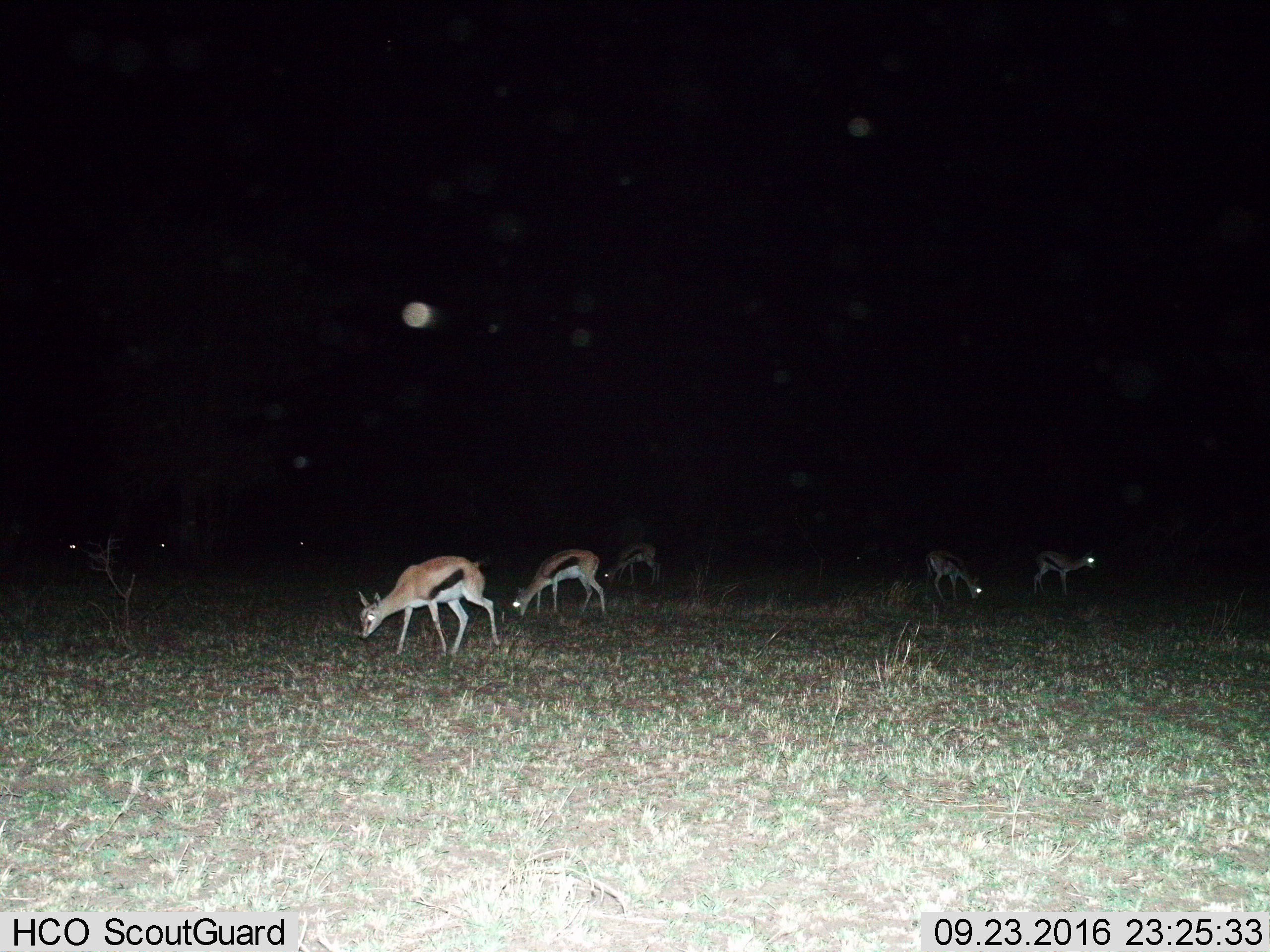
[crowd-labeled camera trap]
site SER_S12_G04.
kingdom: Animalia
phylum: Chordata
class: Mammalia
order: Artiodactyla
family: Bovidae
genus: Eudorcas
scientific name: Eudorcas thomsonii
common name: thomson's gazelle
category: gazellethomsons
Gazellethomsons (thomson's gazelle) (Eudorcas thomsonii), count 10. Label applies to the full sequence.